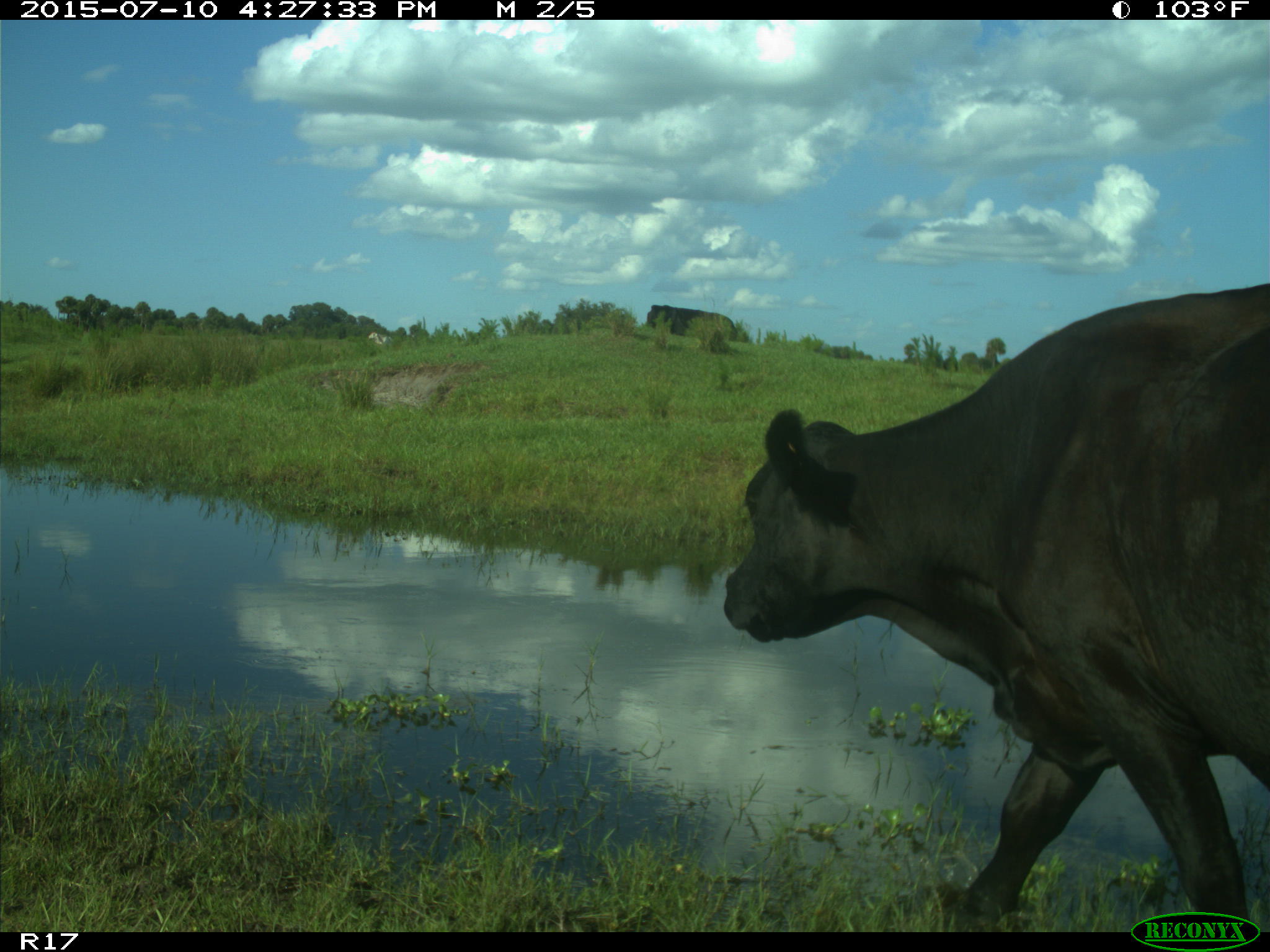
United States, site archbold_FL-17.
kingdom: Animalia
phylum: Chordata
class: Mammalia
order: Artiodactyla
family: Bovidae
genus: Bos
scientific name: Bos taurus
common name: domestic cow